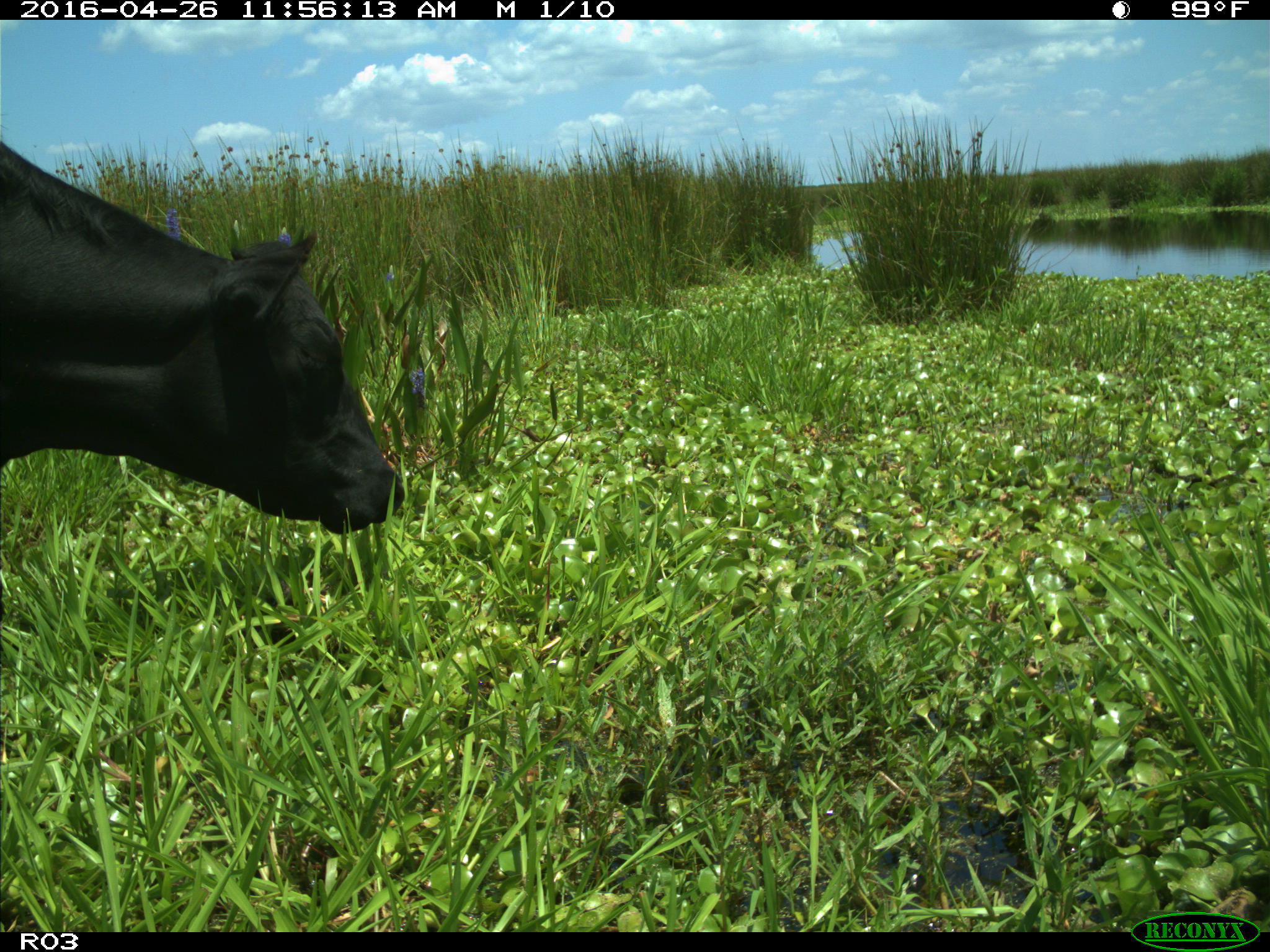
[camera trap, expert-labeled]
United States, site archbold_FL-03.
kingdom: Animalia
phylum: Chordata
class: Mammalia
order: Artiodactyla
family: Bovidae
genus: Bos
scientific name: Bos taurus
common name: domestic cow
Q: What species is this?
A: Bos taurus (domestic cow).